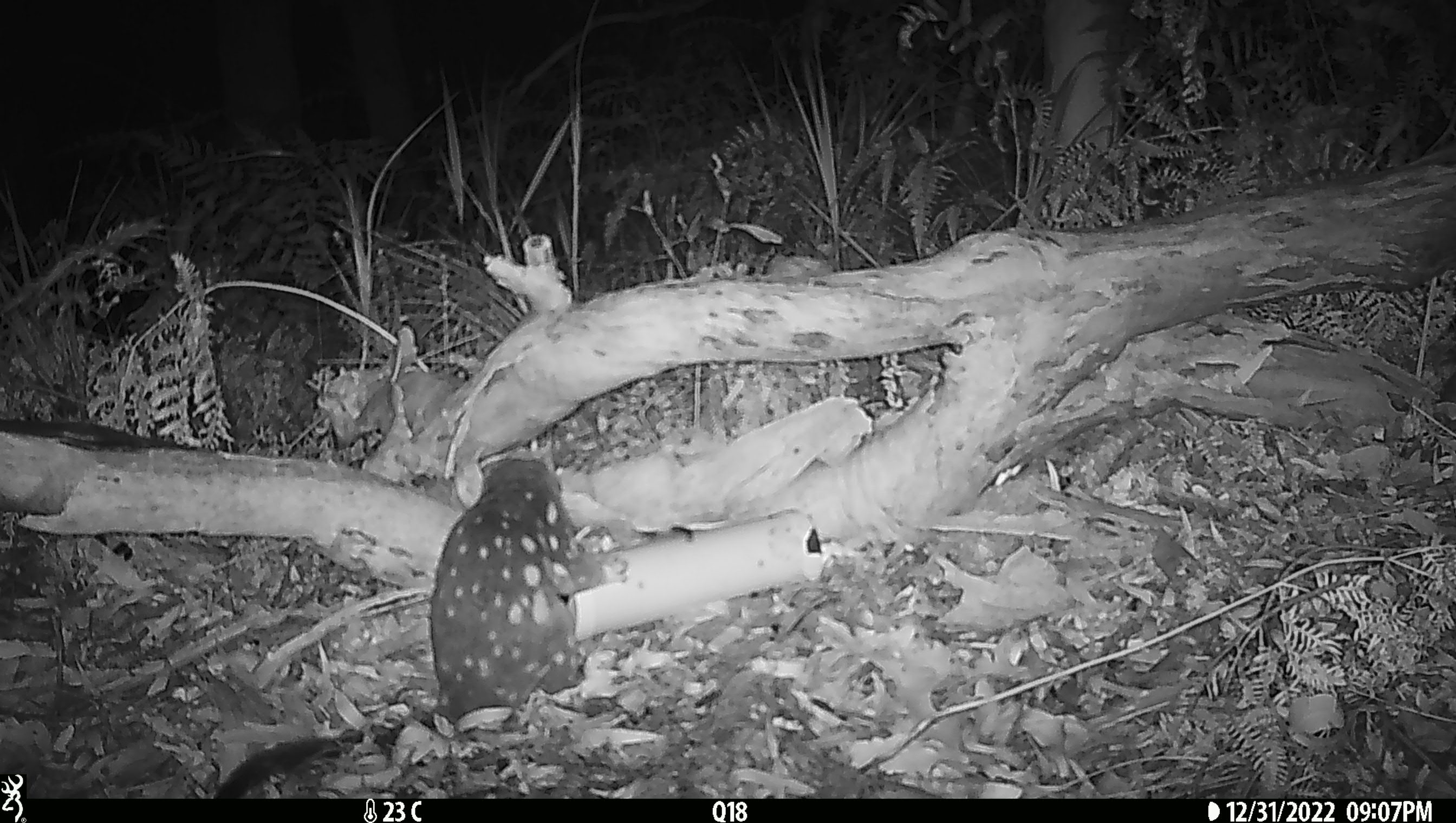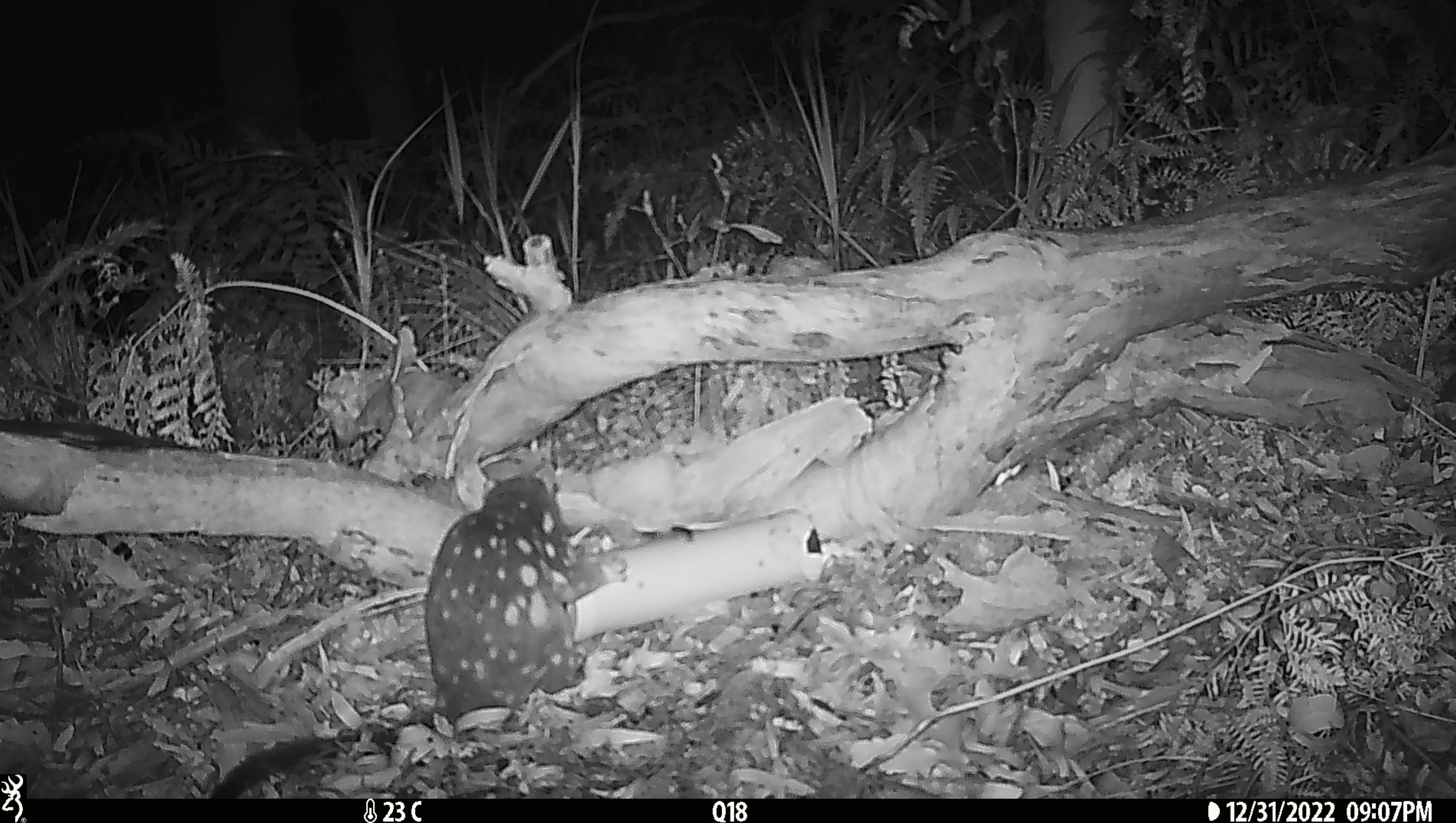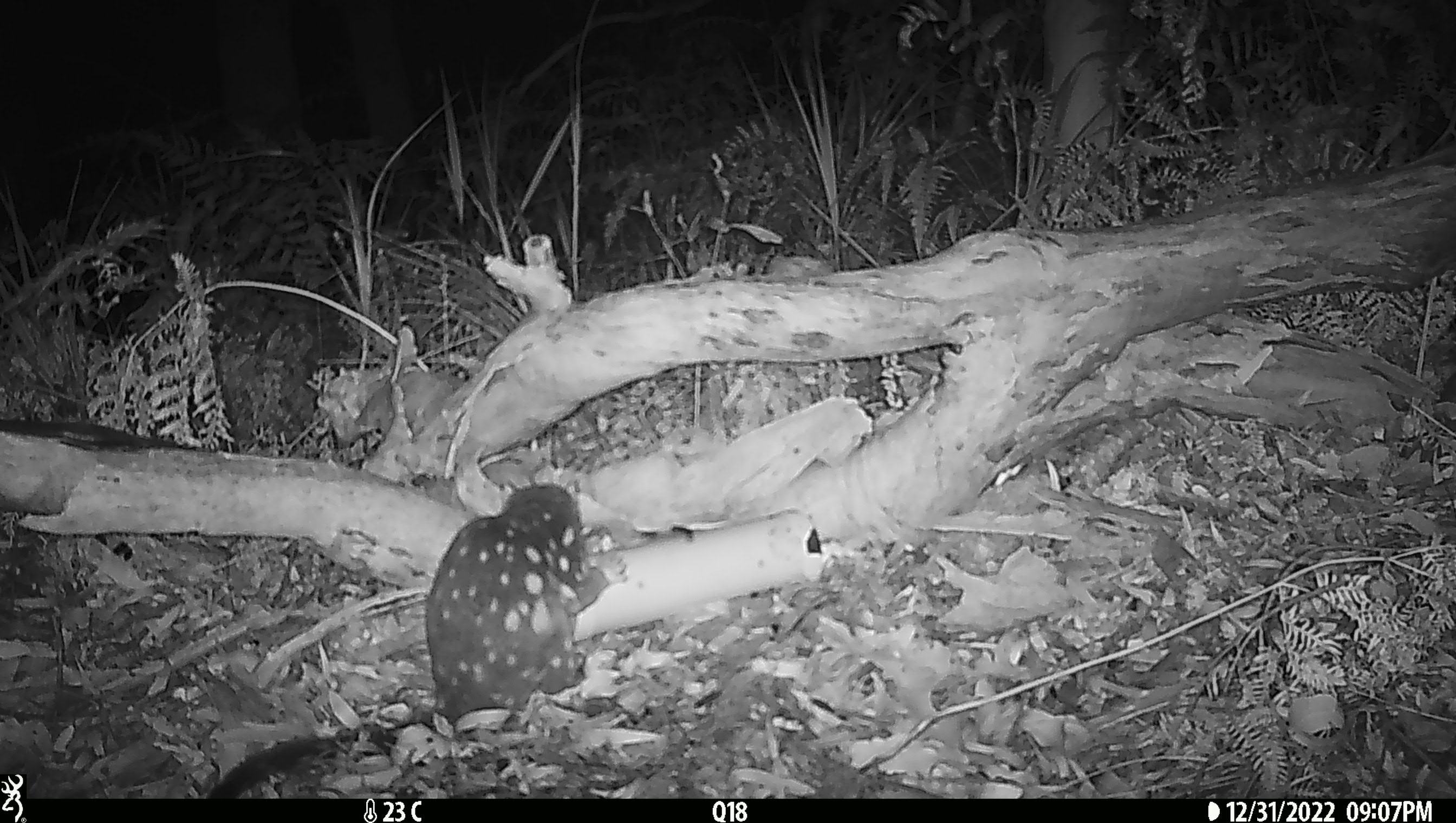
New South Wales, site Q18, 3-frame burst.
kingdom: Animalia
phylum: Chordata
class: Mammalia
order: Dasyuromorphia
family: Dasyuridae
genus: Dasyurus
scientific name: Dasyurus maculatus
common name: spotted-tailed quoll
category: quoll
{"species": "quoll (spotted-tailed quoll) (Dasyurus maculatus)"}